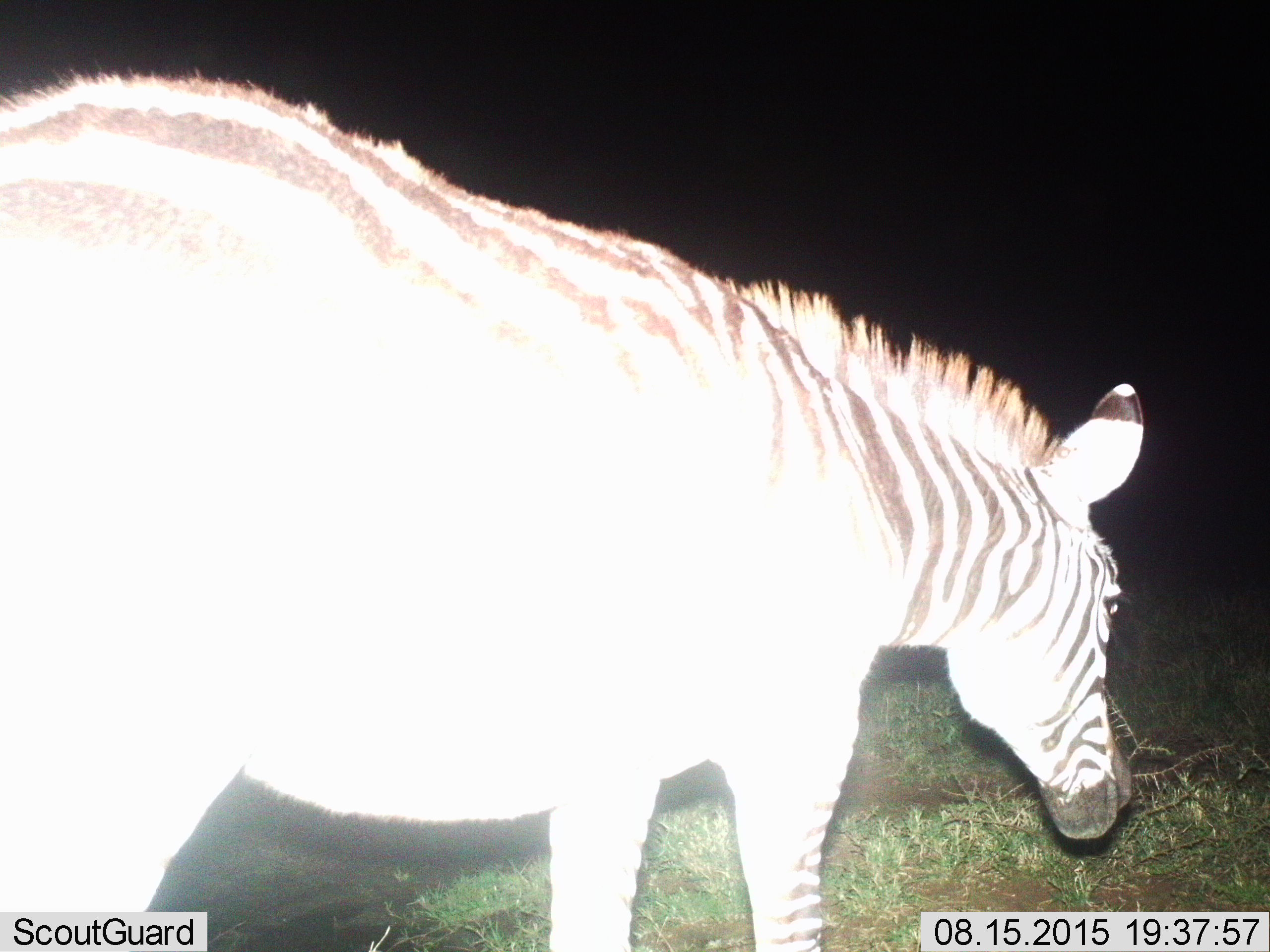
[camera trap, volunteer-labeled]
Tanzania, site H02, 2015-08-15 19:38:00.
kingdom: Animalia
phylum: Chordata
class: Mammalia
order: Perissodactyla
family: Equidae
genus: Equus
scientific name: Equus quagga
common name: plains zebra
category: zebra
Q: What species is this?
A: Zebra (plains zebra) (Equus quagga).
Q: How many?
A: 1.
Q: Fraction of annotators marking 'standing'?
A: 50%.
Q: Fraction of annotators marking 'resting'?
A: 10%.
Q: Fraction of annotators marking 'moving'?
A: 40%.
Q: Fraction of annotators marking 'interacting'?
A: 0%.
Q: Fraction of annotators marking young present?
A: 0%.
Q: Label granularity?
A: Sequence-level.